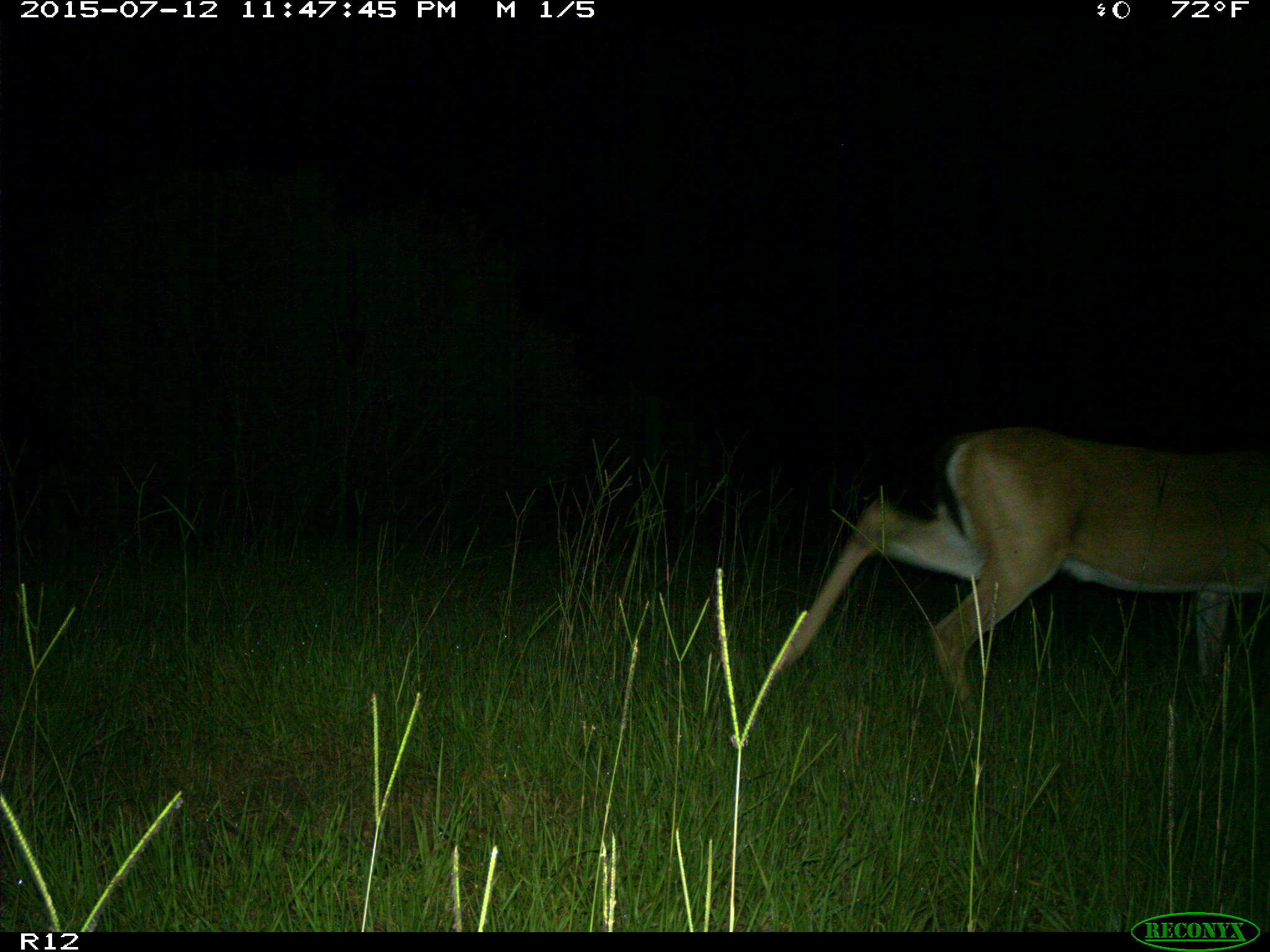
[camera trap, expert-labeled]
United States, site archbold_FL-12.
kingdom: Animalia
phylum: Chordata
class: Mammalia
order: Artiodactyla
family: Cervidae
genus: Odocoileus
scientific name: Odocoileus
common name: deer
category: unidentified deer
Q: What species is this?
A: Unidentified deer (deer) (Odocoileus).